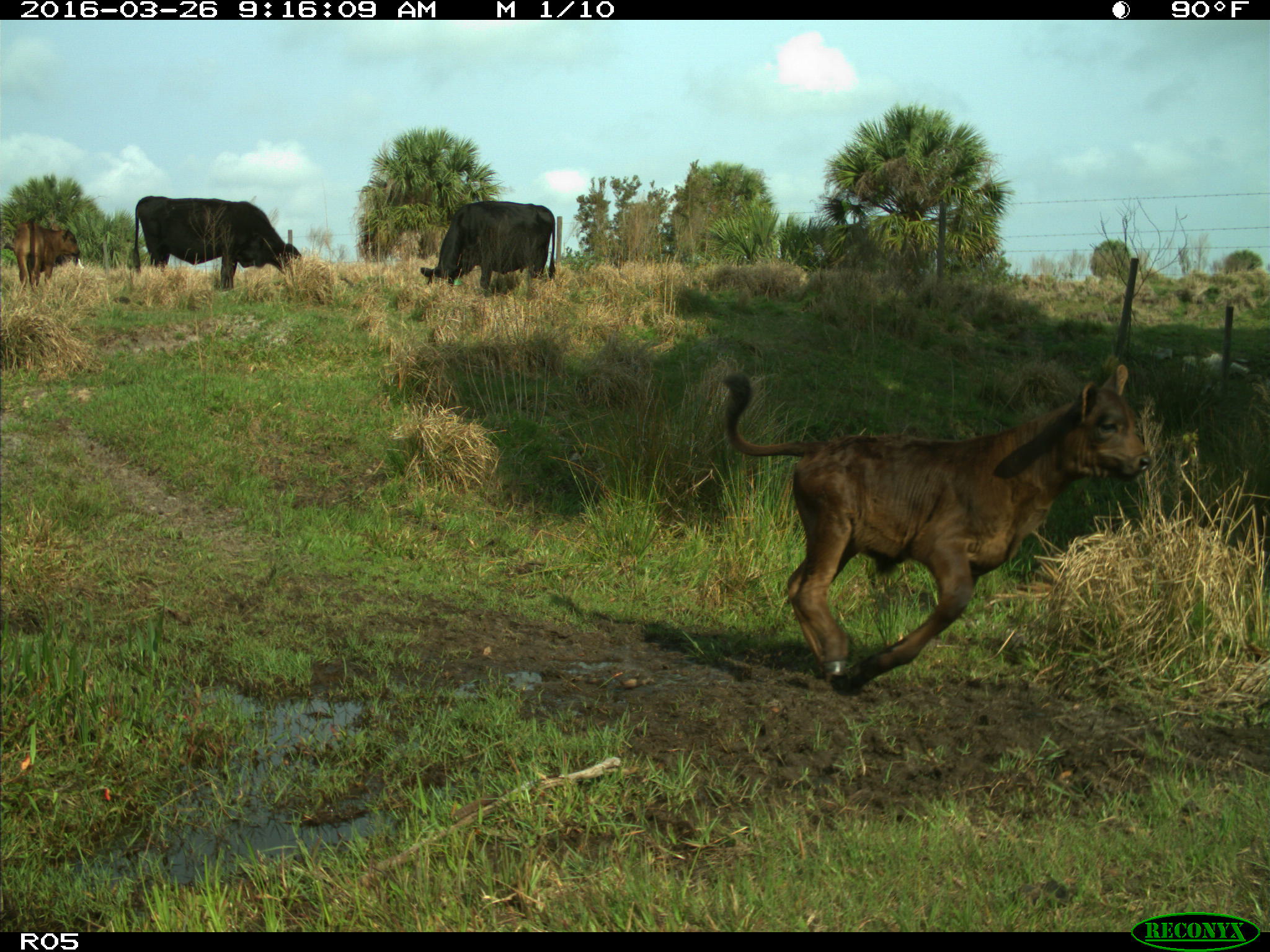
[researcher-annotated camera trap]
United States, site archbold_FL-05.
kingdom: Animalia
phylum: Chordata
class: Mammalia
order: Artiodactyla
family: Bovidae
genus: Bos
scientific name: Bos taurus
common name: domestic cow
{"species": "Bos taurus (domestic cow)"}